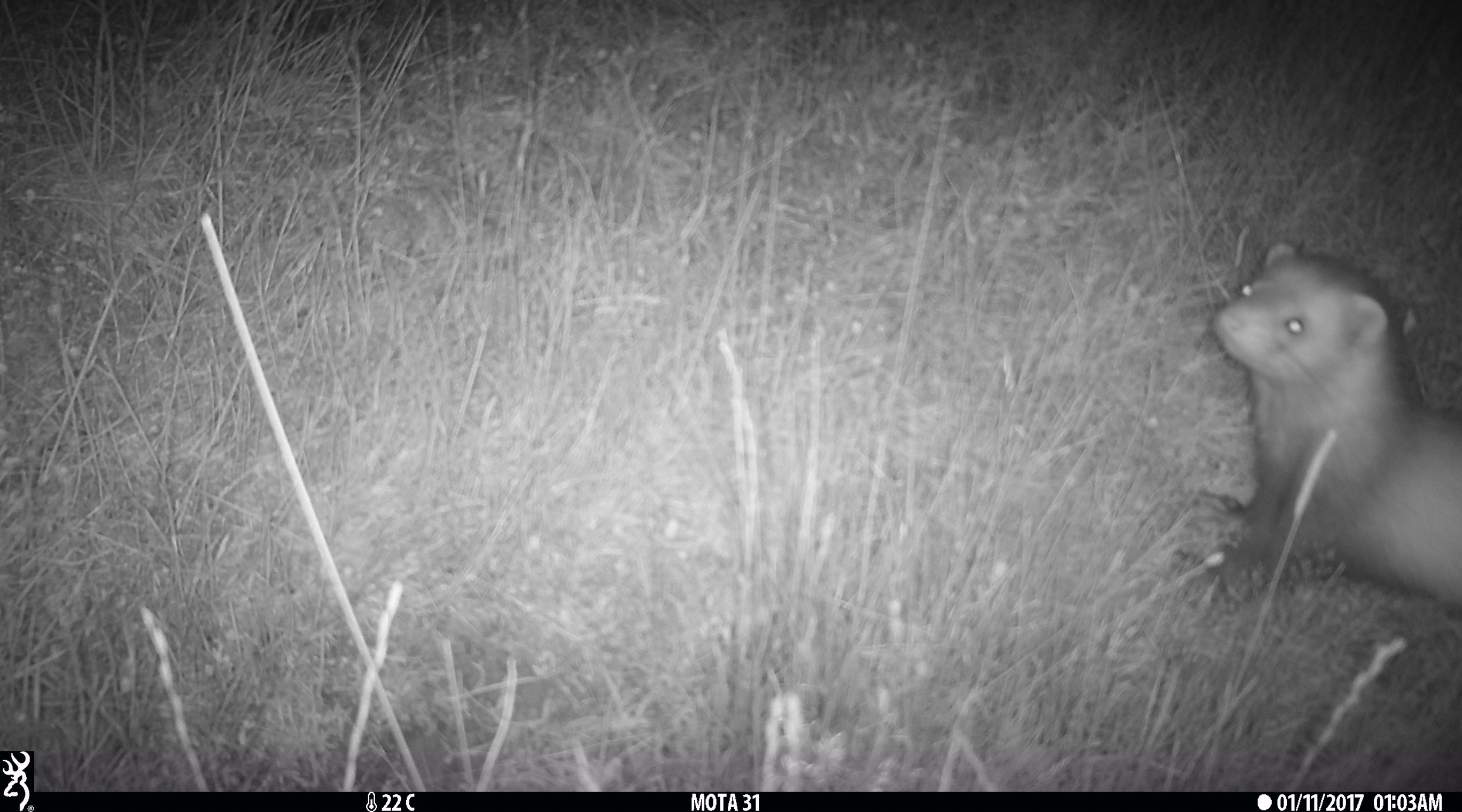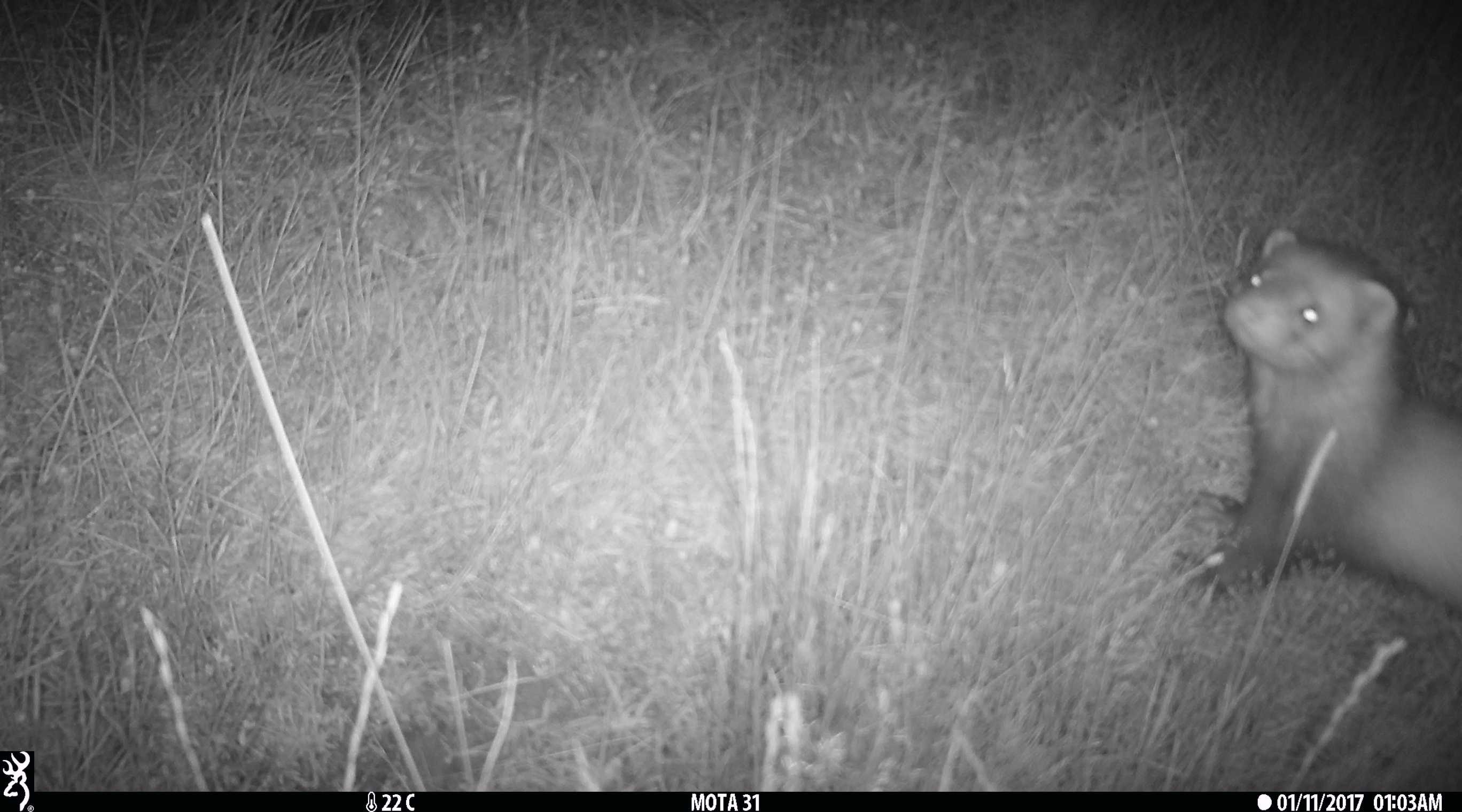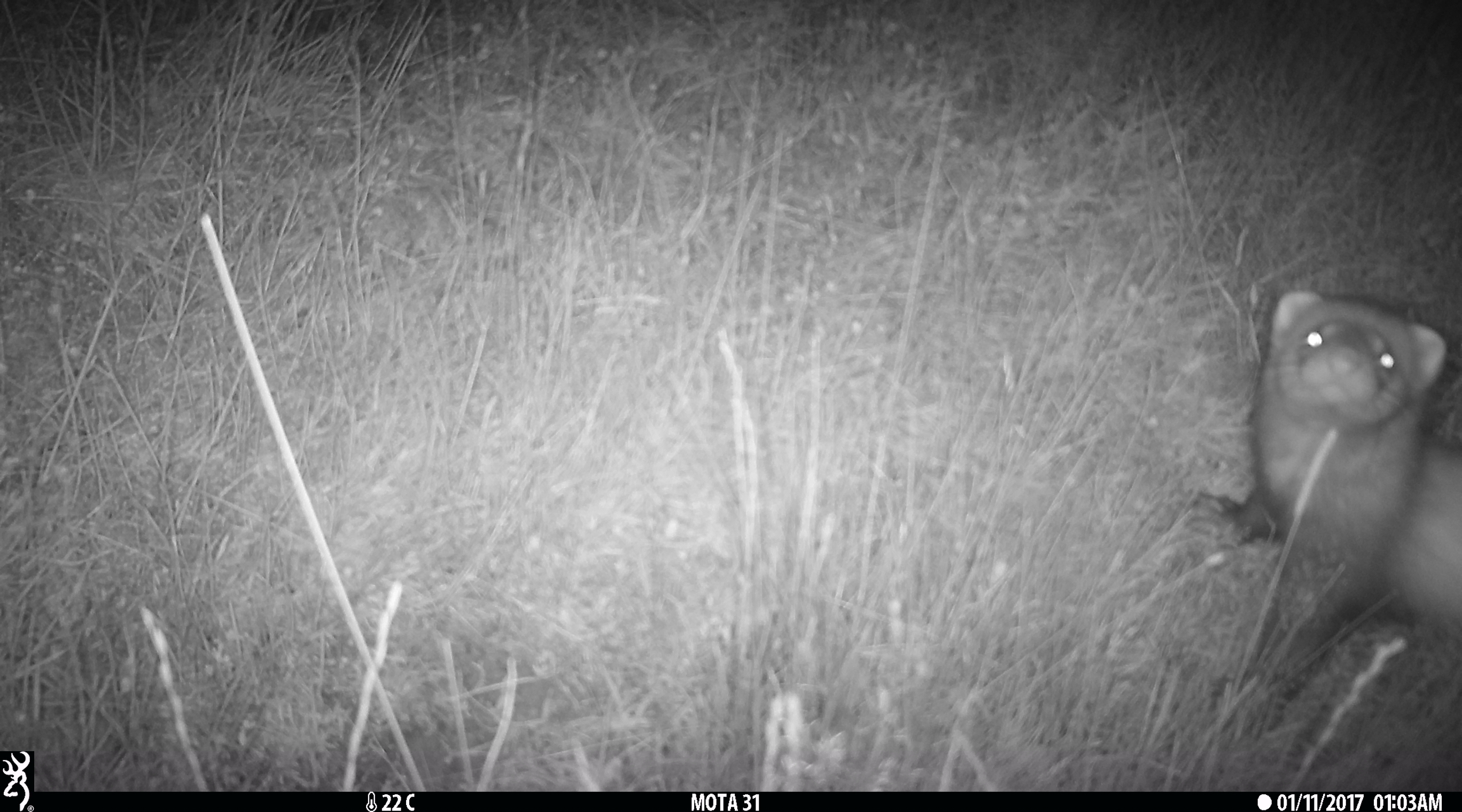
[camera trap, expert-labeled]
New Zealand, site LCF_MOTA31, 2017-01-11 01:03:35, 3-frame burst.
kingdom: Animalia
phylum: Chordata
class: Mammalia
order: Carnivora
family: Mustelidae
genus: Mustela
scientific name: Mustela furo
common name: ferret